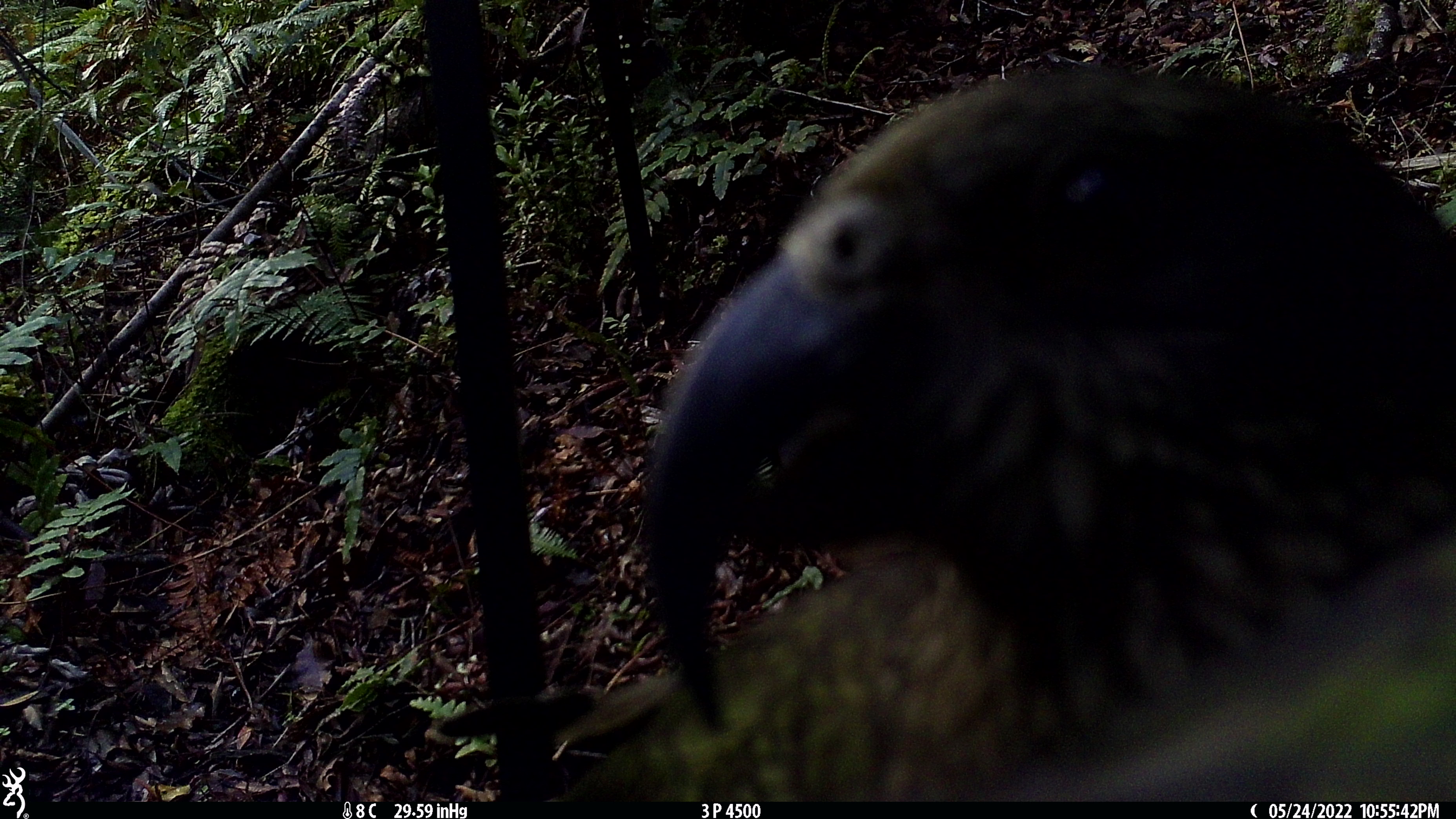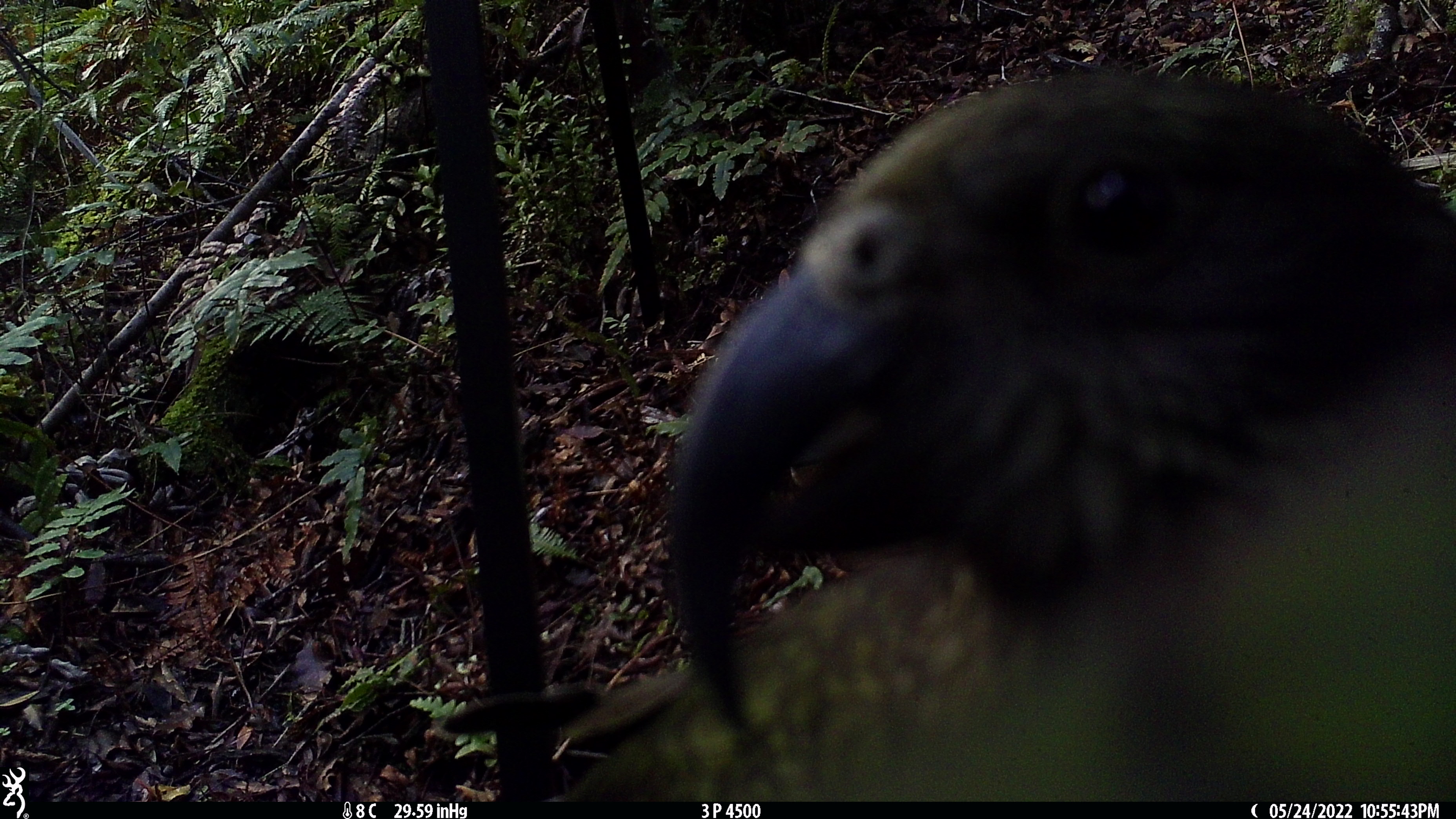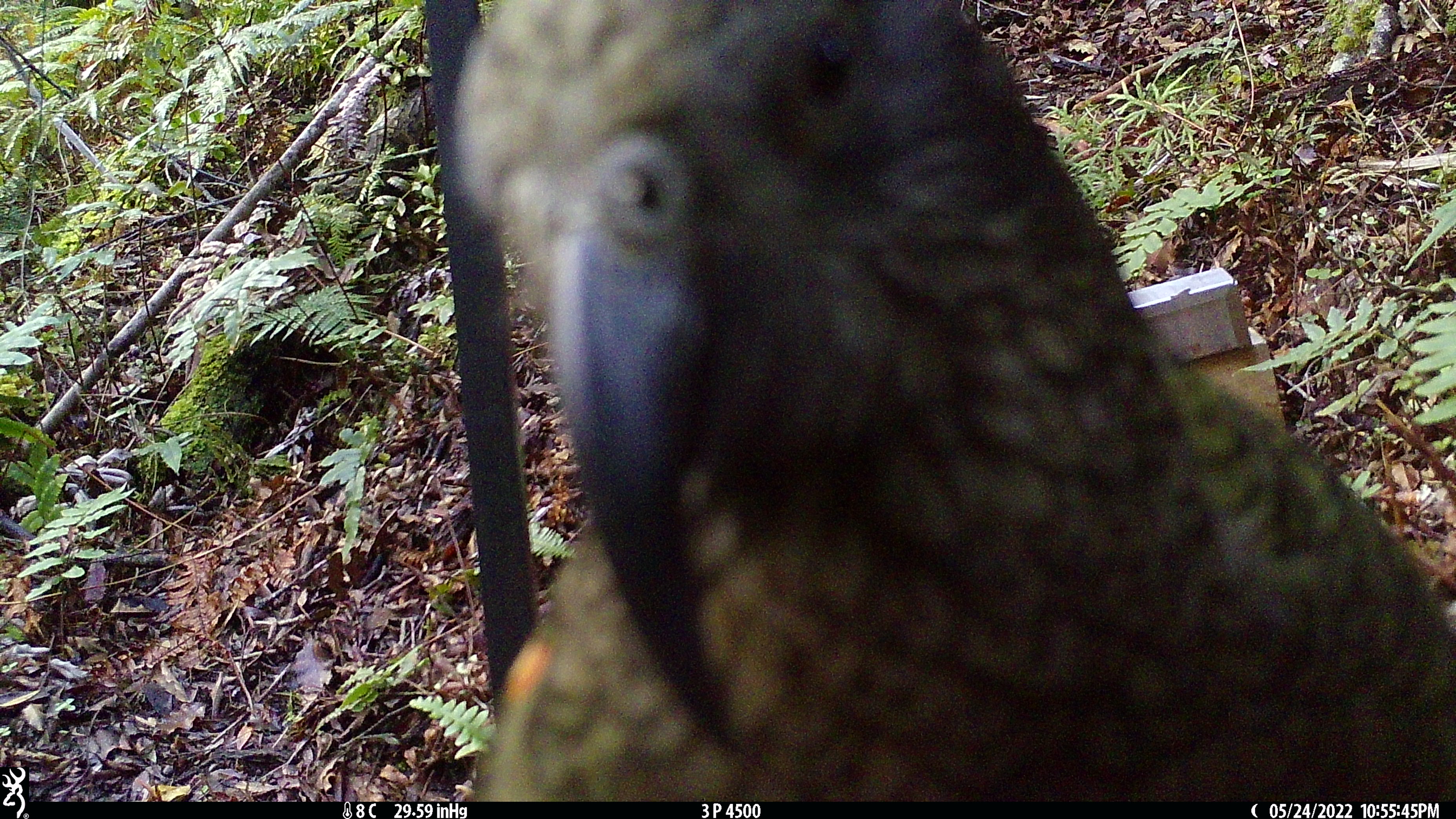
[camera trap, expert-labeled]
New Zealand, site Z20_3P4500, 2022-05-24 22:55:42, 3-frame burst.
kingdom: Animalia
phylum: Chordata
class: Aves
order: Psittaciformes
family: Strigopidae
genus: Nestor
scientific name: Nestor notabilis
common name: kea